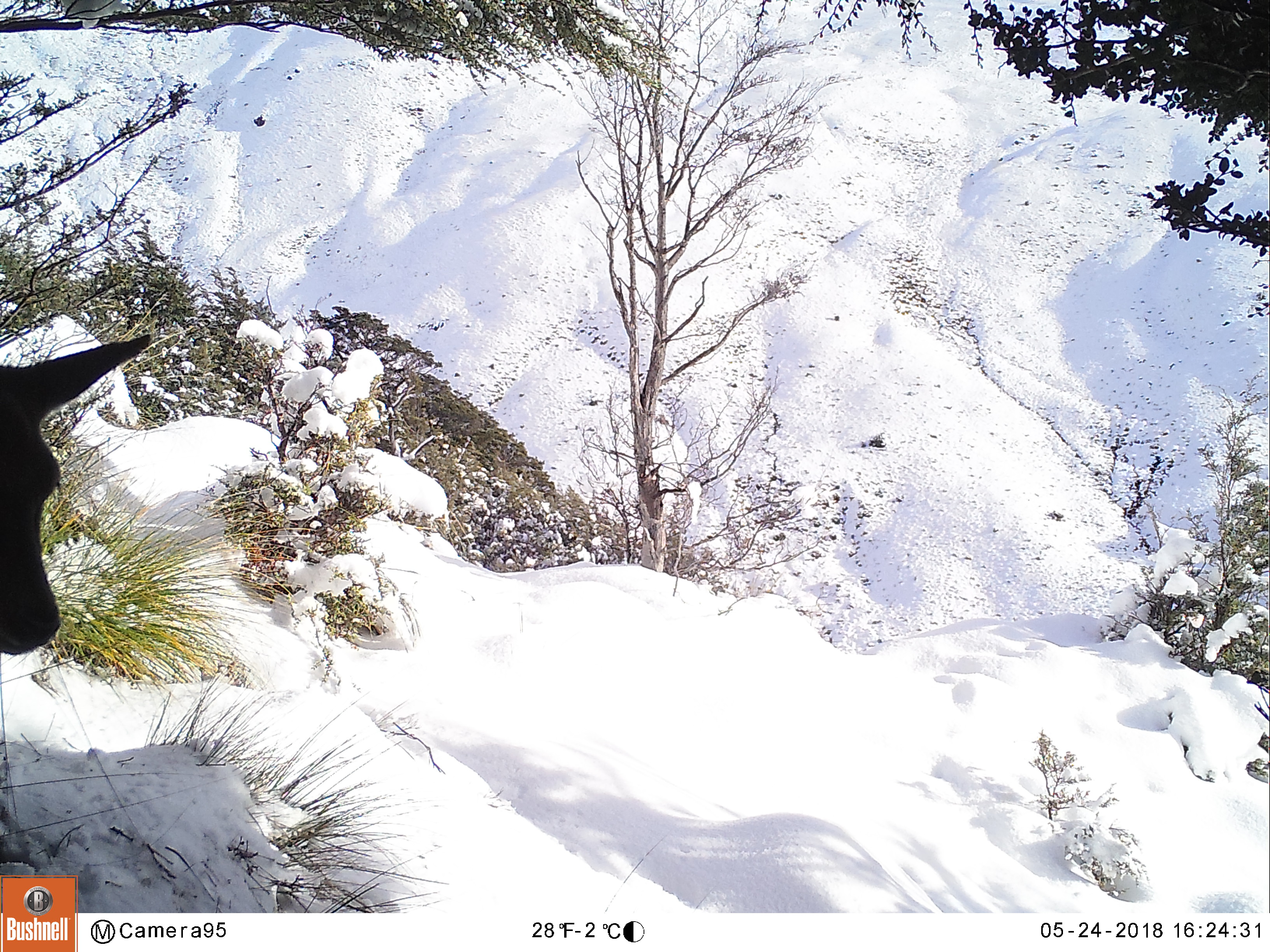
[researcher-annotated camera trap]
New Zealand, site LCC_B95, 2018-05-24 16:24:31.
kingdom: Animalia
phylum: Chordata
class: Mammalia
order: Artiodactyla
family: Cervidae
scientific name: Cervidae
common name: deer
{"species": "deer (Cervidae)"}